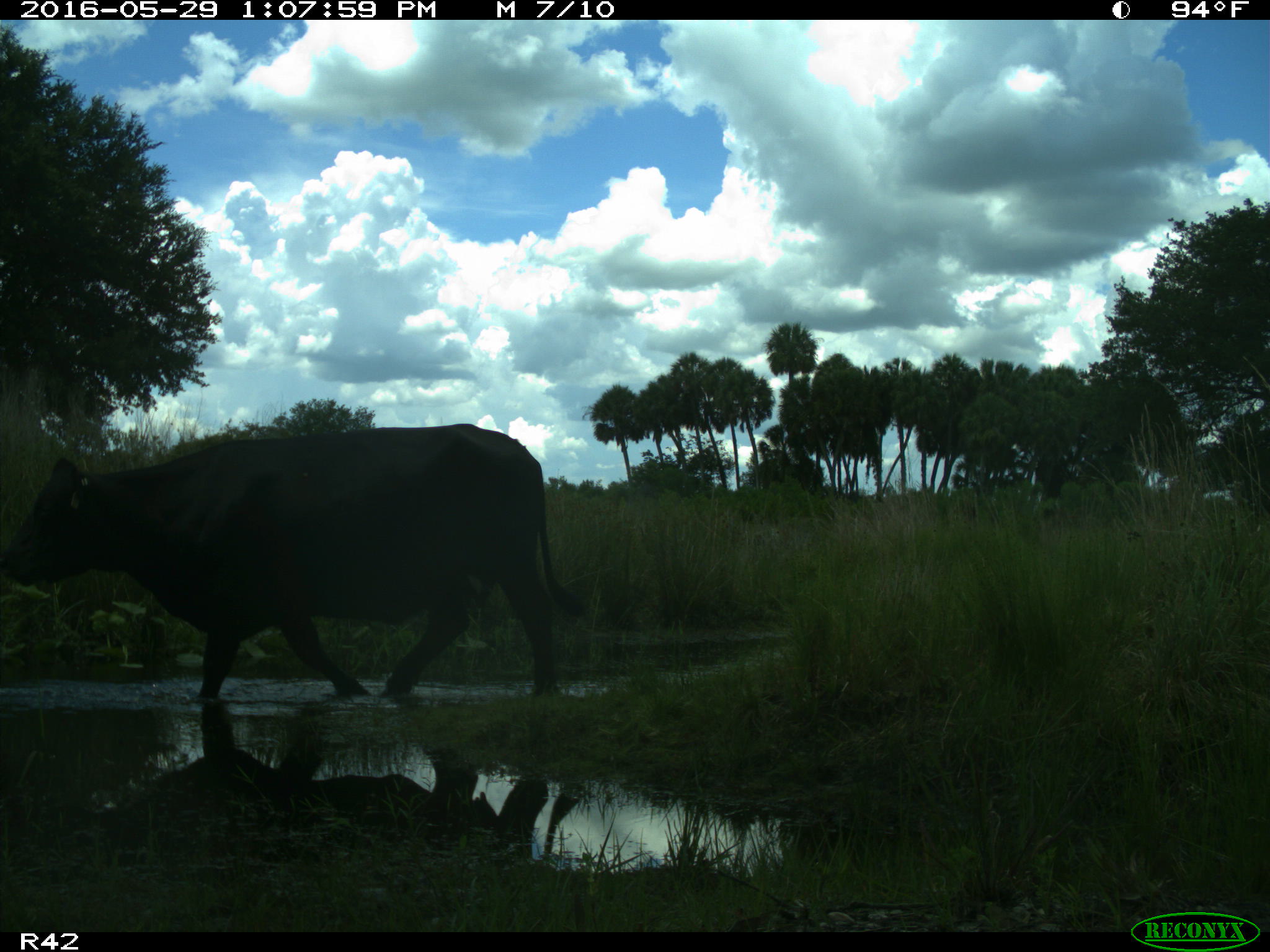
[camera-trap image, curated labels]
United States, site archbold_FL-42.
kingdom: Animalia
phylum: Chordata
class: Mammalia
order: Artiodactyla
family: Bovidae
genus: Bos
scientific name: Bos taurus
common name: domestic cow